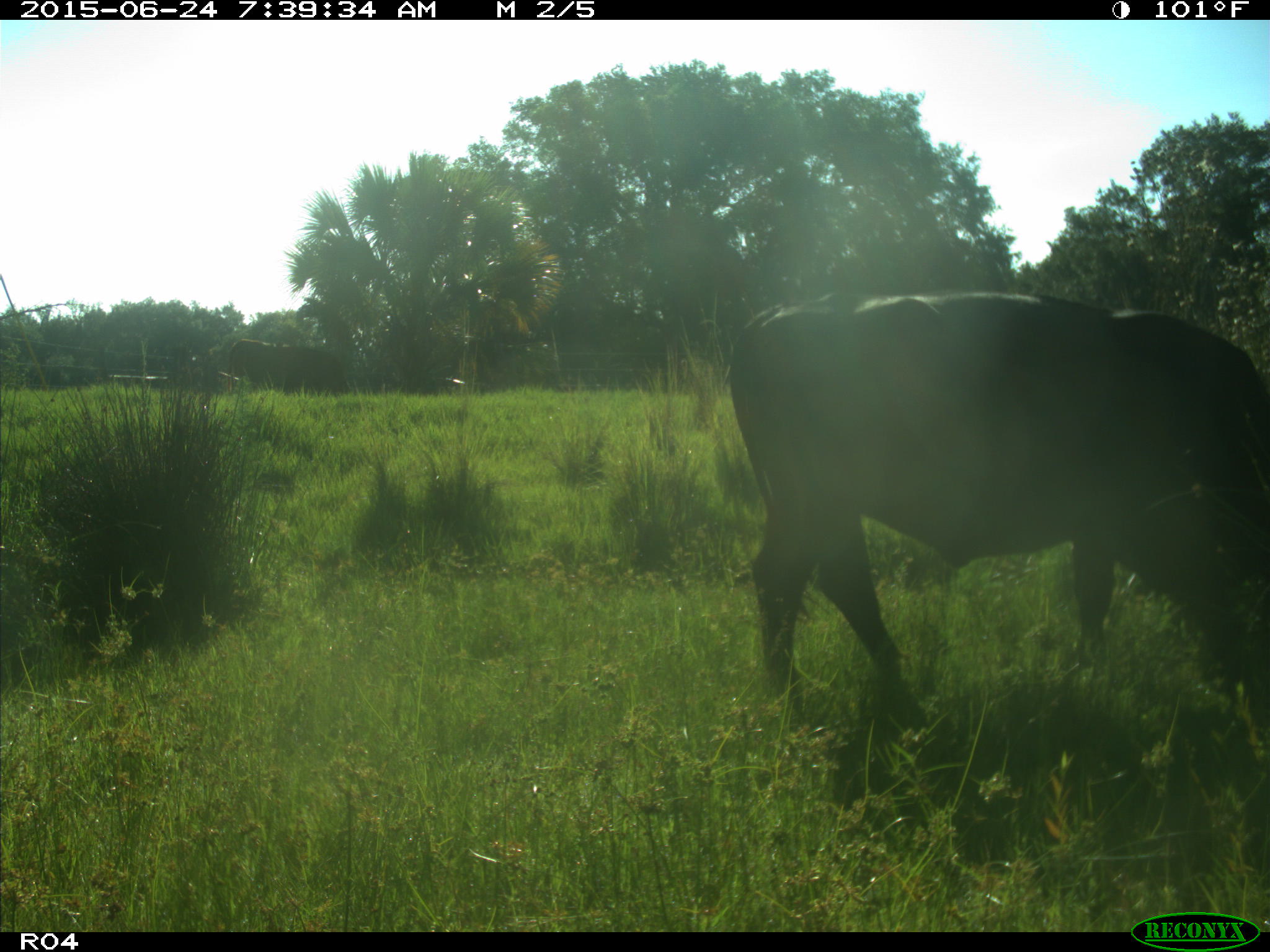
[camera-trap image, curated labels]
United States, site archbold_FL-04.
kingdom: Animalia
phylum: Chordata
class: Mammalia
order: Artiodactyla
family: Bovidae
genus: Bos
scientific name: Bos taurus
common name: domestic cow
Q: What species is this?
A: Bos taurus (domestic cow).